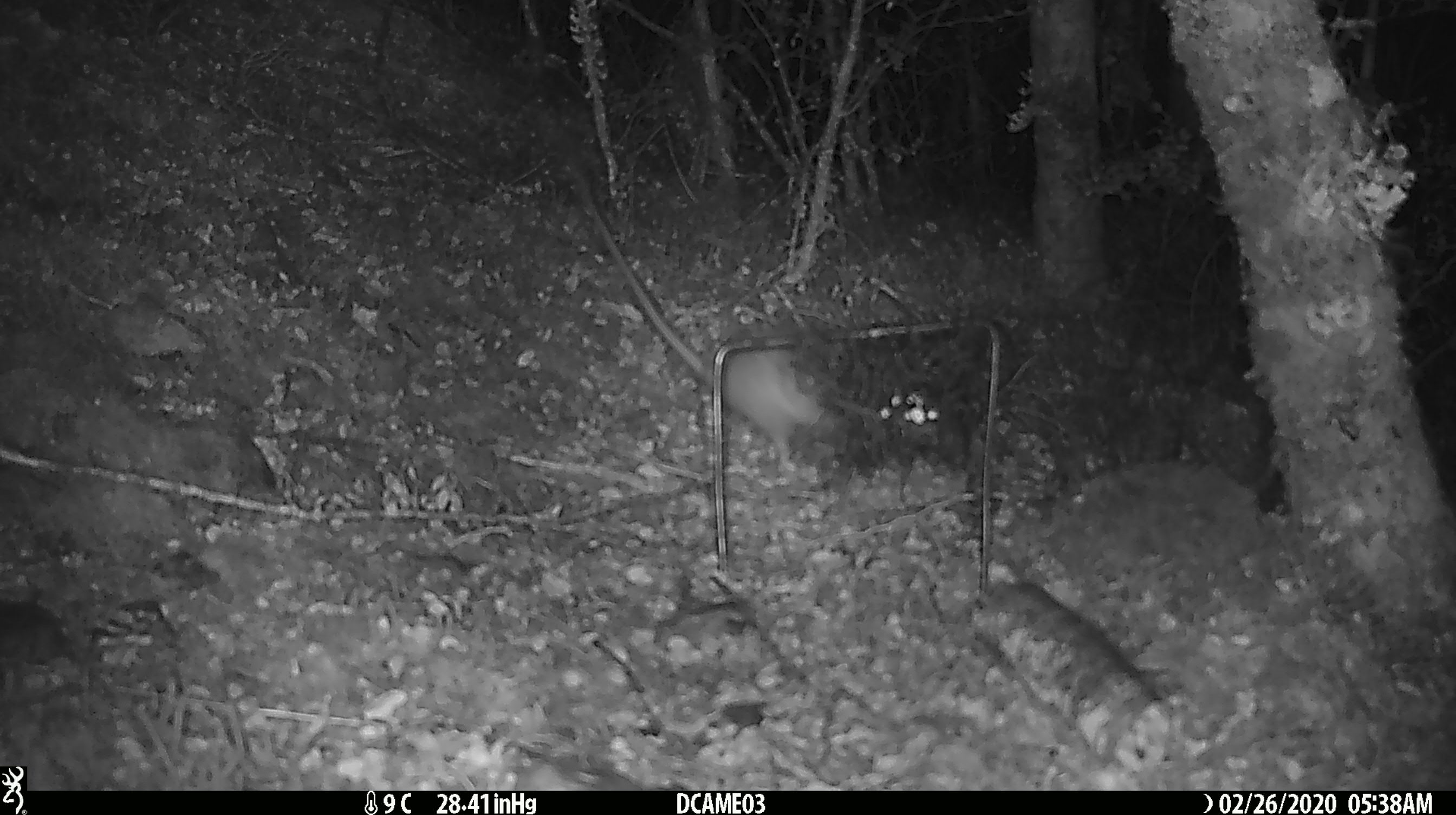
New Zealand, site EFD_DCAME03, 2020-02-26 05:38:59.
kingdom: Animalia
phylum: Chordata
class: Mammalia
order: Rodentia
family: Muridae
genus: Rattus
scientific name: Rattus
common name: rat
Rat (Rattus).